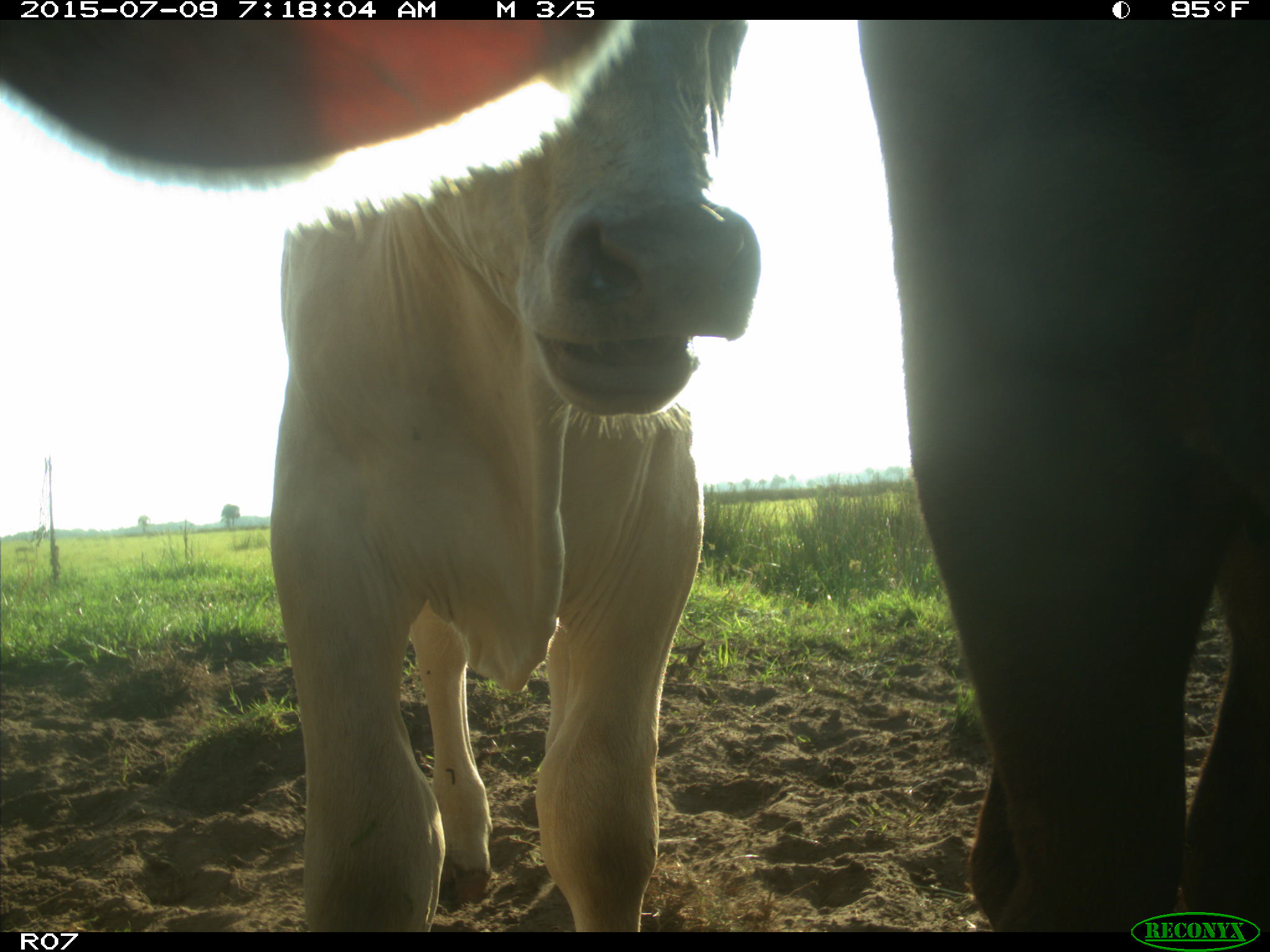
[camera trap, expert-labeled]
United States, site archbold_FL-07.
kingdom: Animalia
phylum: Chordata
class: Mammalia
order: Artiodactyla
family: Bovidae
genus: Bos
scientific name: Bos taurus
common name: domestic cow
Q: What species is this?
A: Bos taurus (domestic cow).